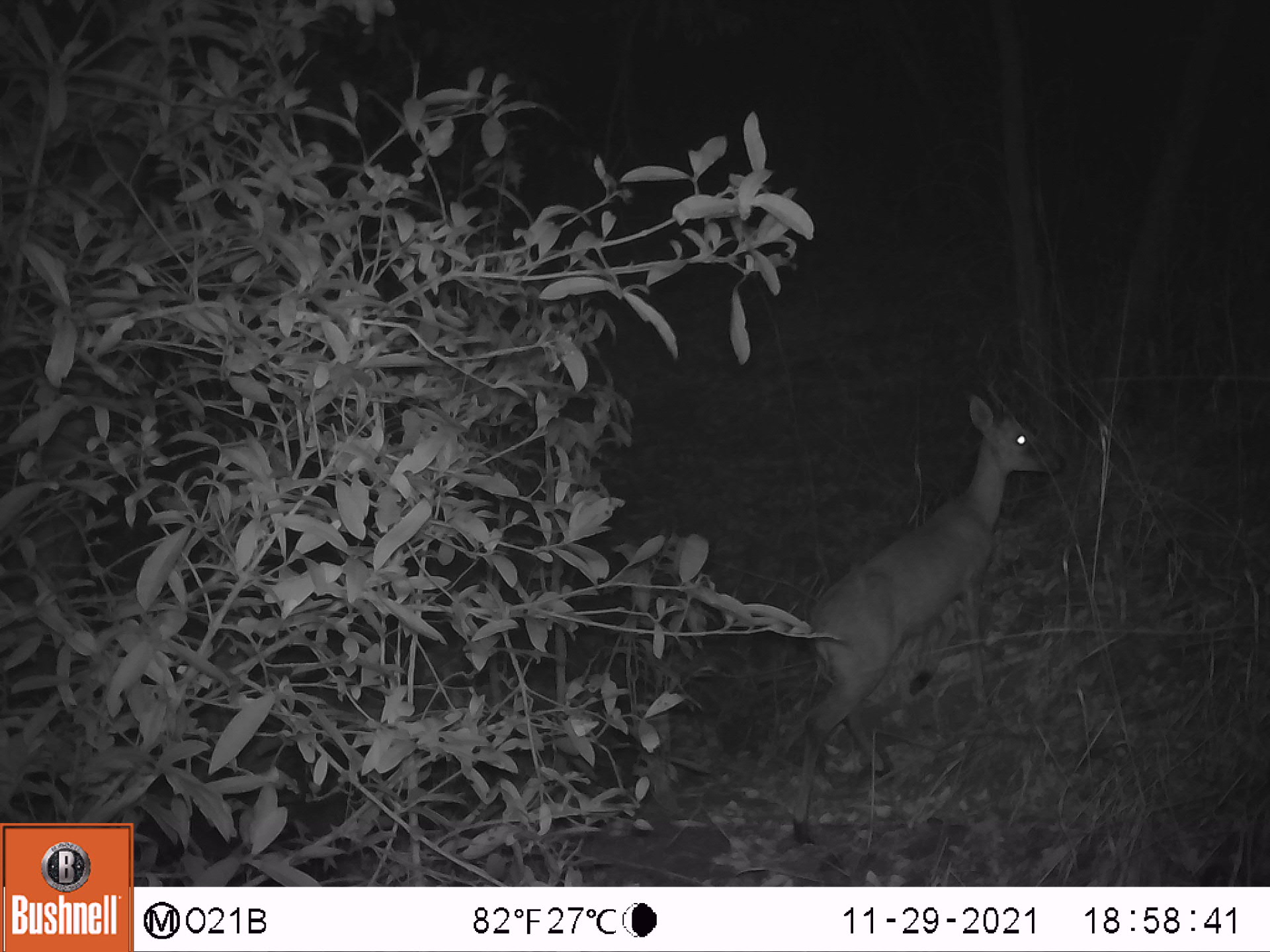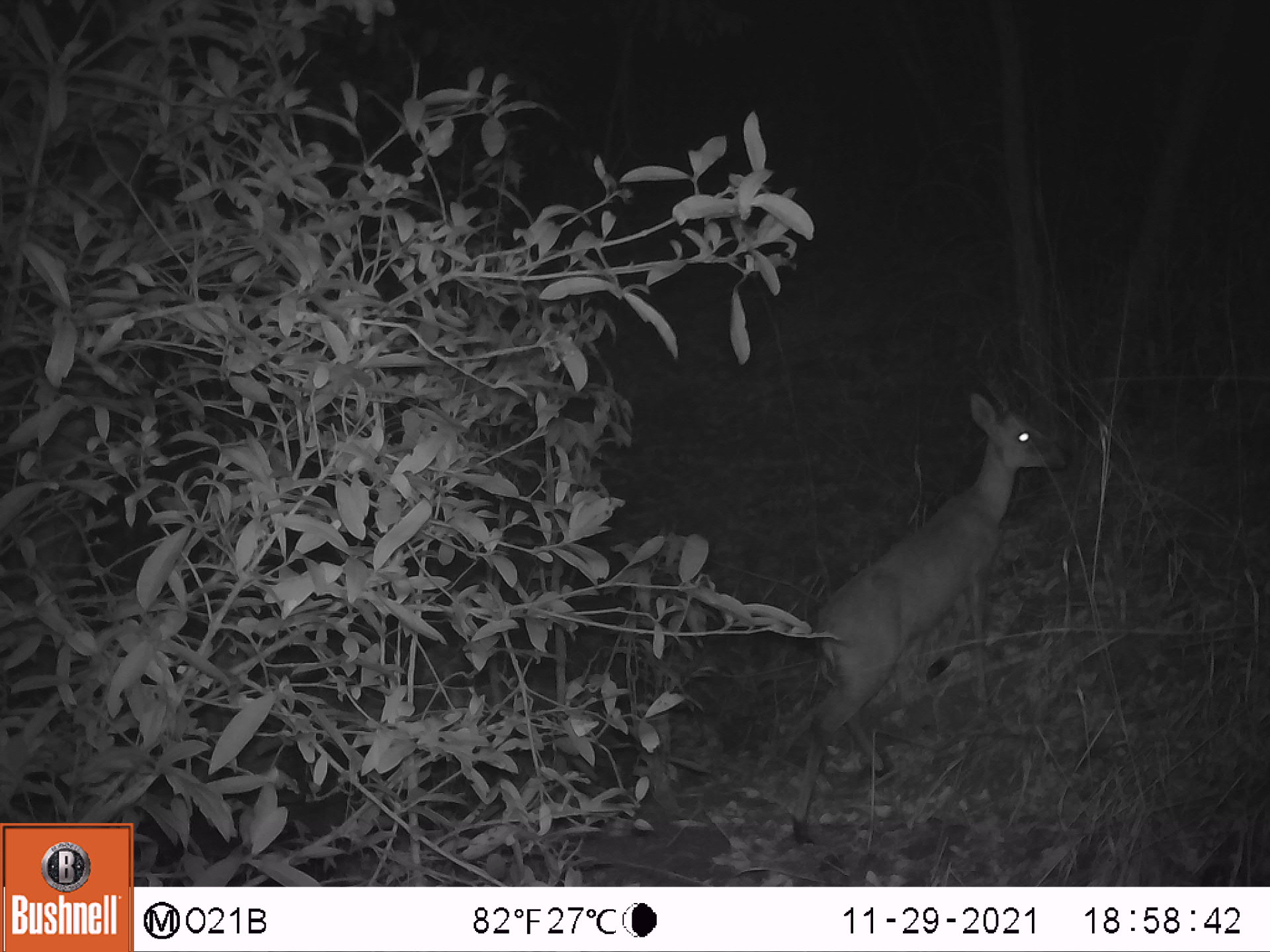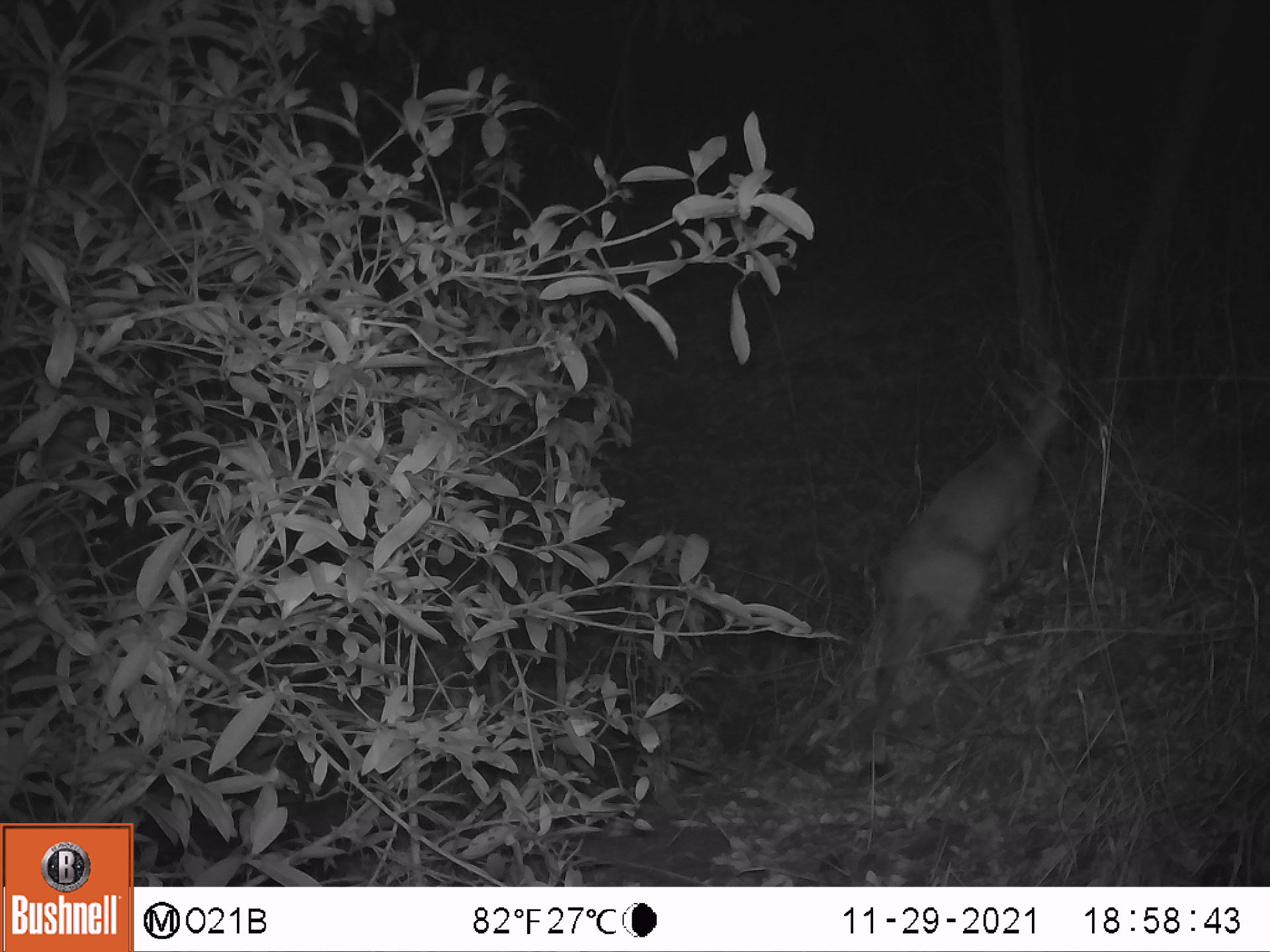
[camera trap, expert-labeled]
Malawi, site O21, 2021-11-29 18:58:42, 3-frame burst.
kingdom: Animalia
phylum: Chordata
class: Mammalia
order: Artiodactyla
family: Bovidae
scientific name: Antilopinae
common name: small antelope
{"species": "small antelope (Antilopinae)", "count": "1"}